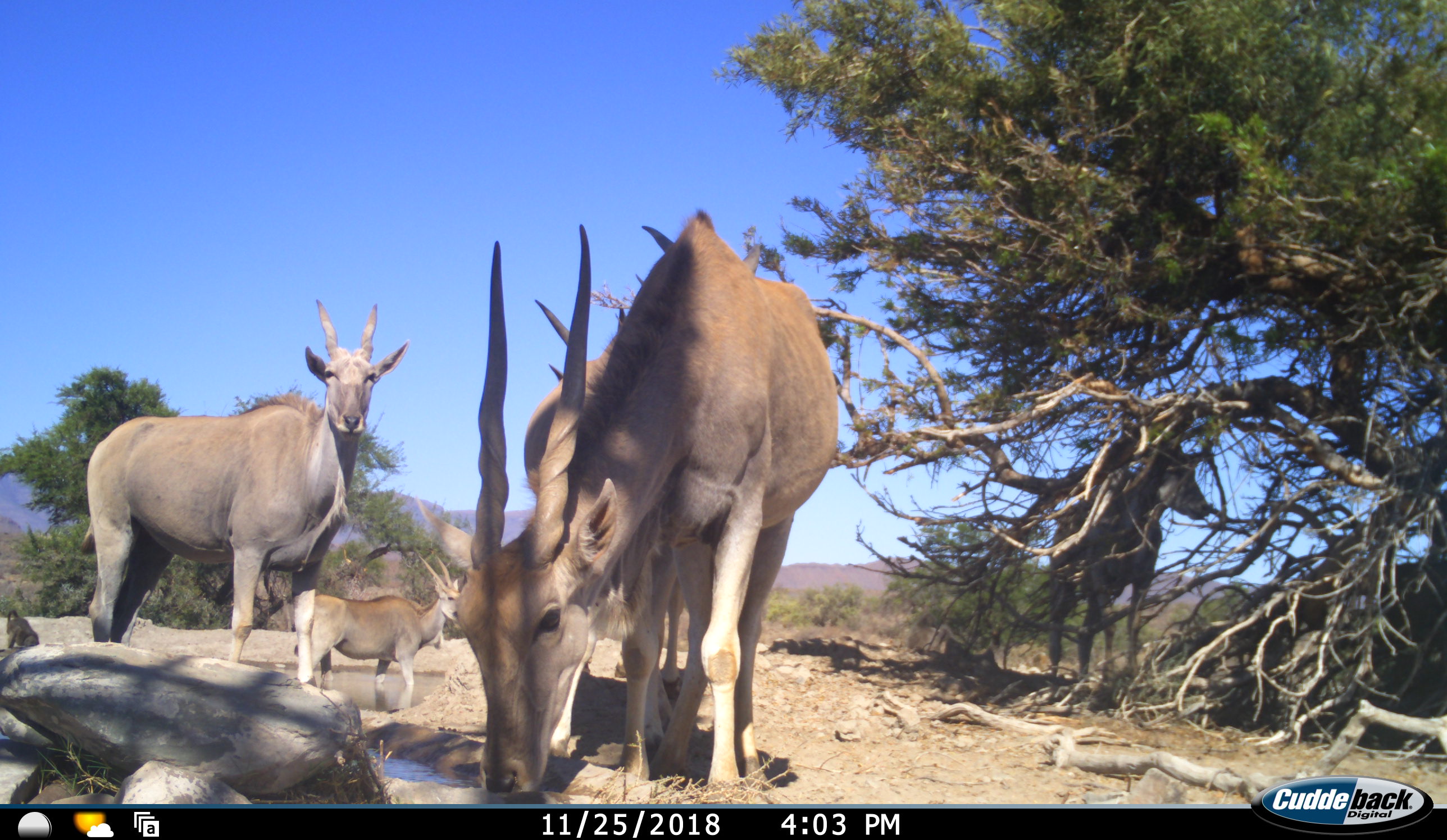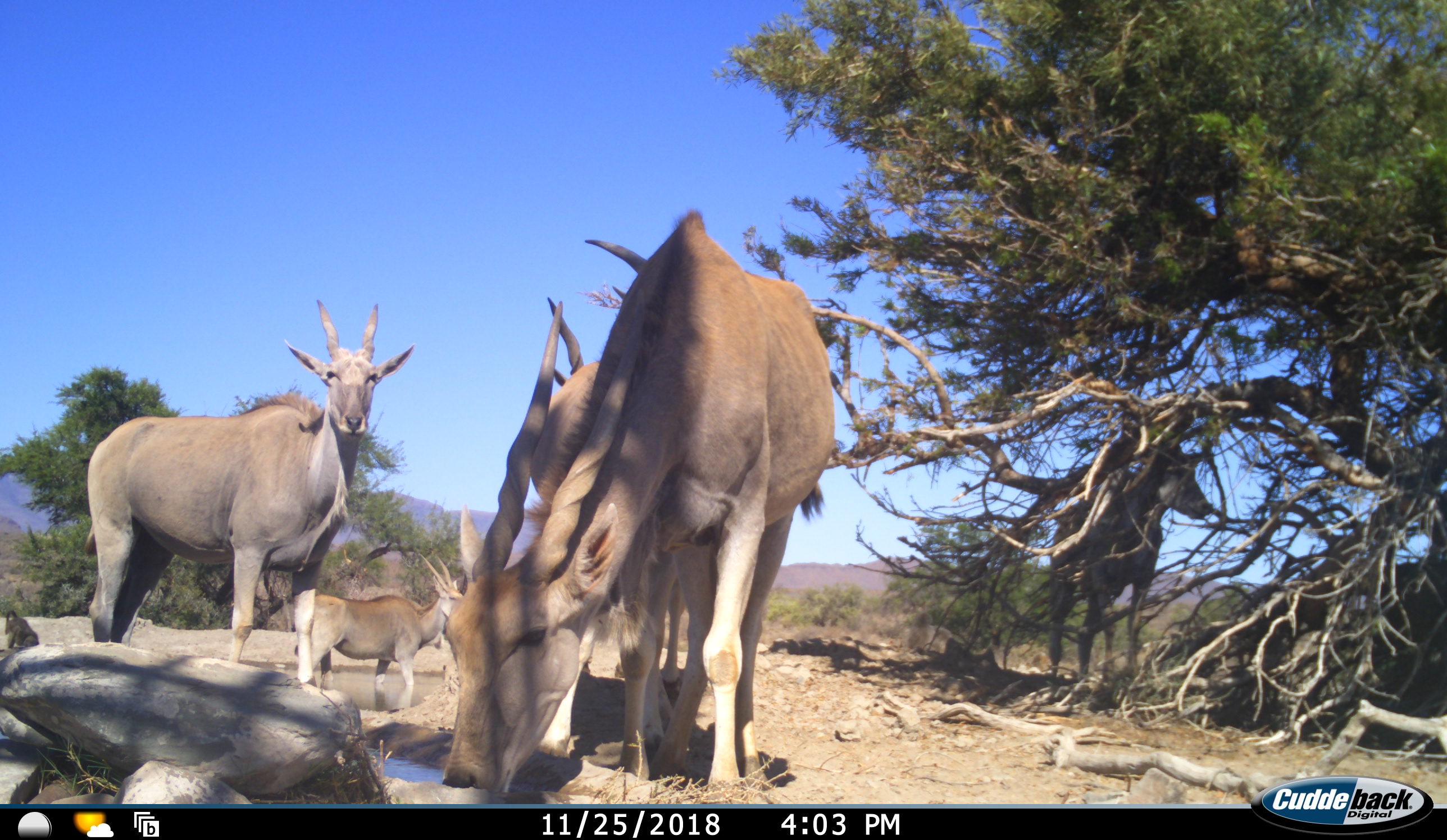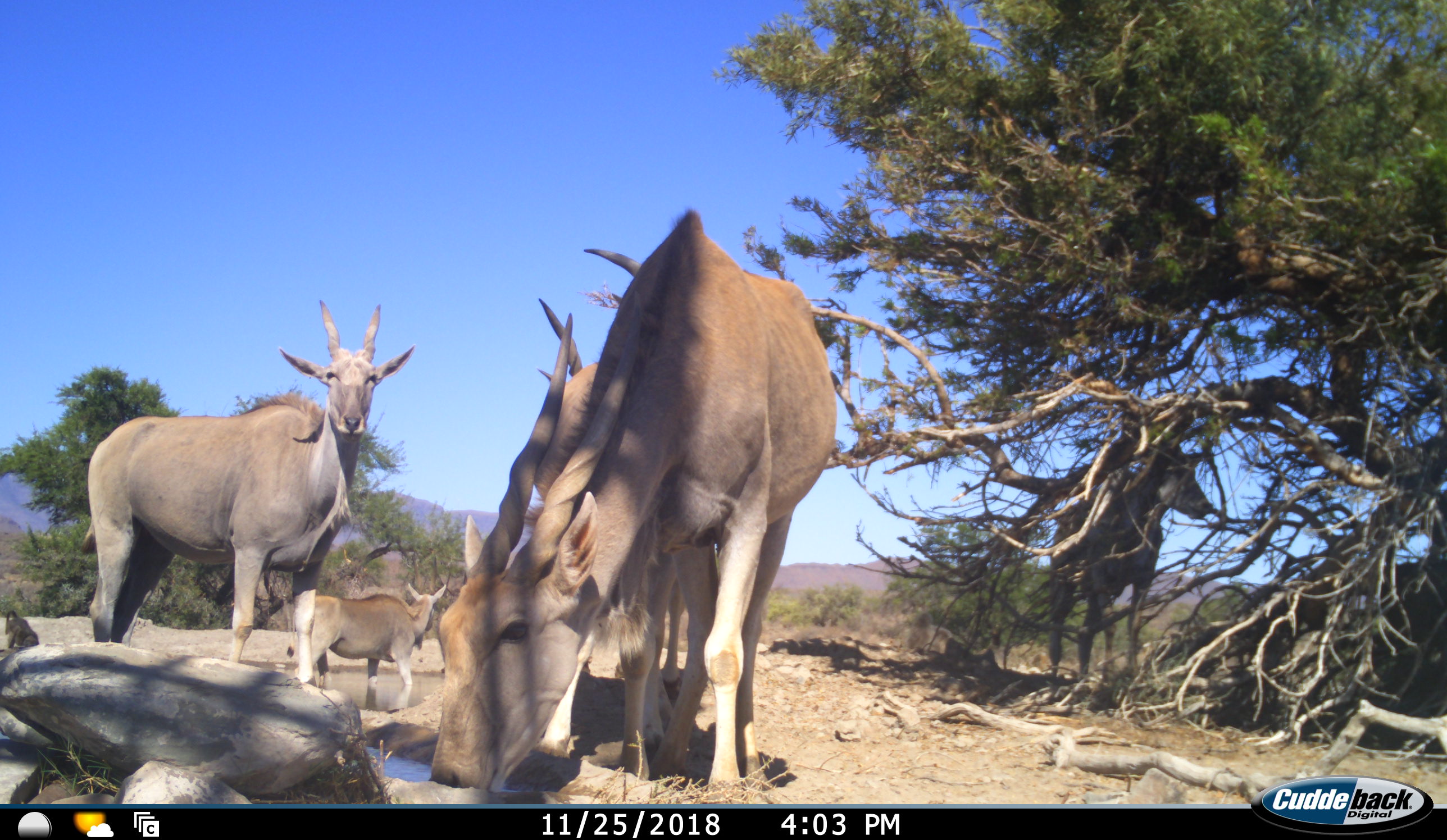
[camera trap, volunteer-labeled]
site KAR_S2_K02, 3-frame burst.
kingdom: Animalia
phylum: Chordata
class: Mammalia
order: Artiodactyla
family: Bovidae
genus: Tragelaphus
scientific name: Tragelaphus oryx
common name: eland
Eland (Tragelaphus oryx), count 5. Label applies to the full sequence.